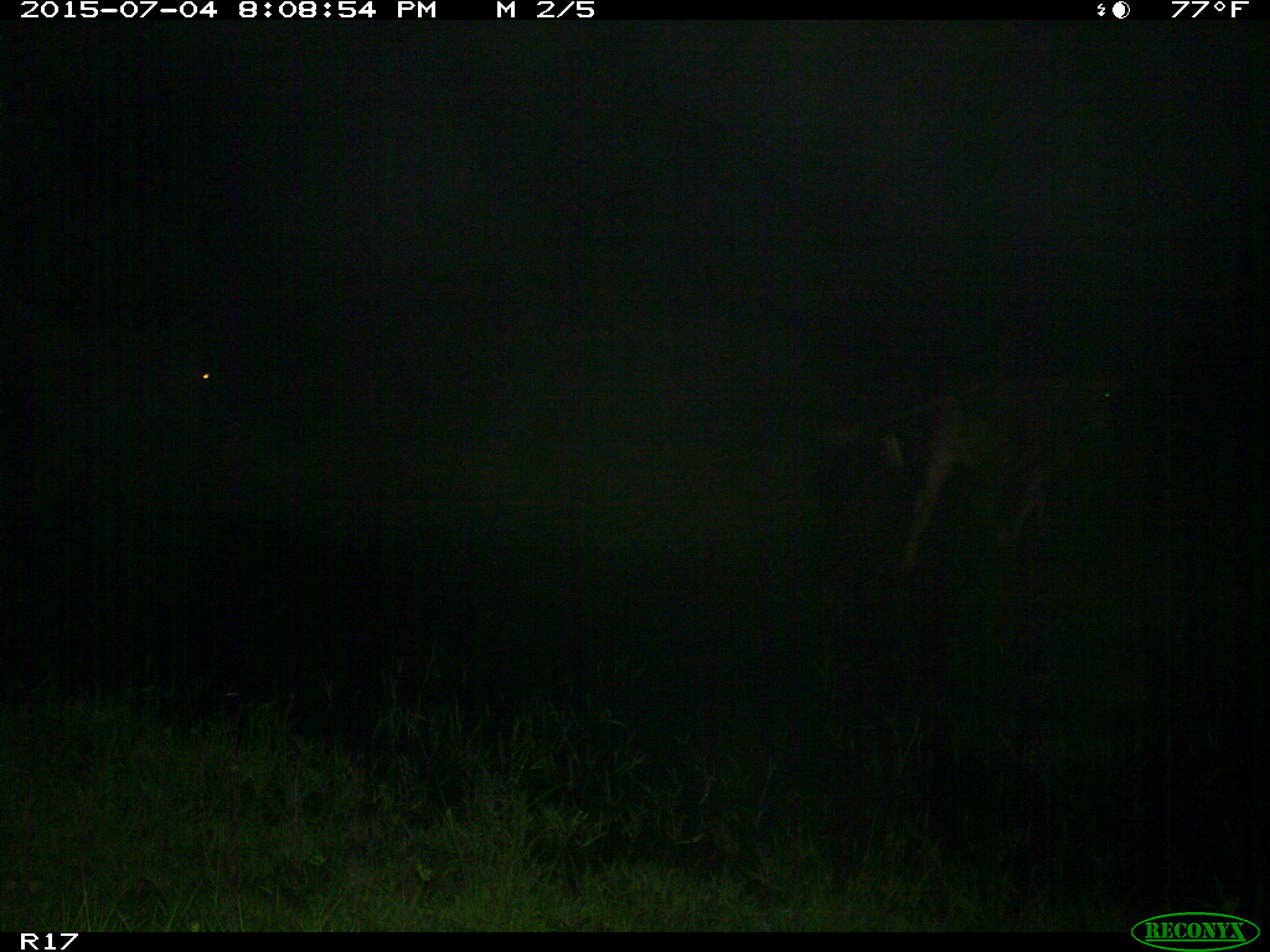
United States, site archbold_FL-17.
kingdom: Animalia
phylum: Chordata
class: Mammalia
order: Artiodactyla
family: Bovidae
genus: Bos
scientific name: Bos taurus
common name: domestic cow